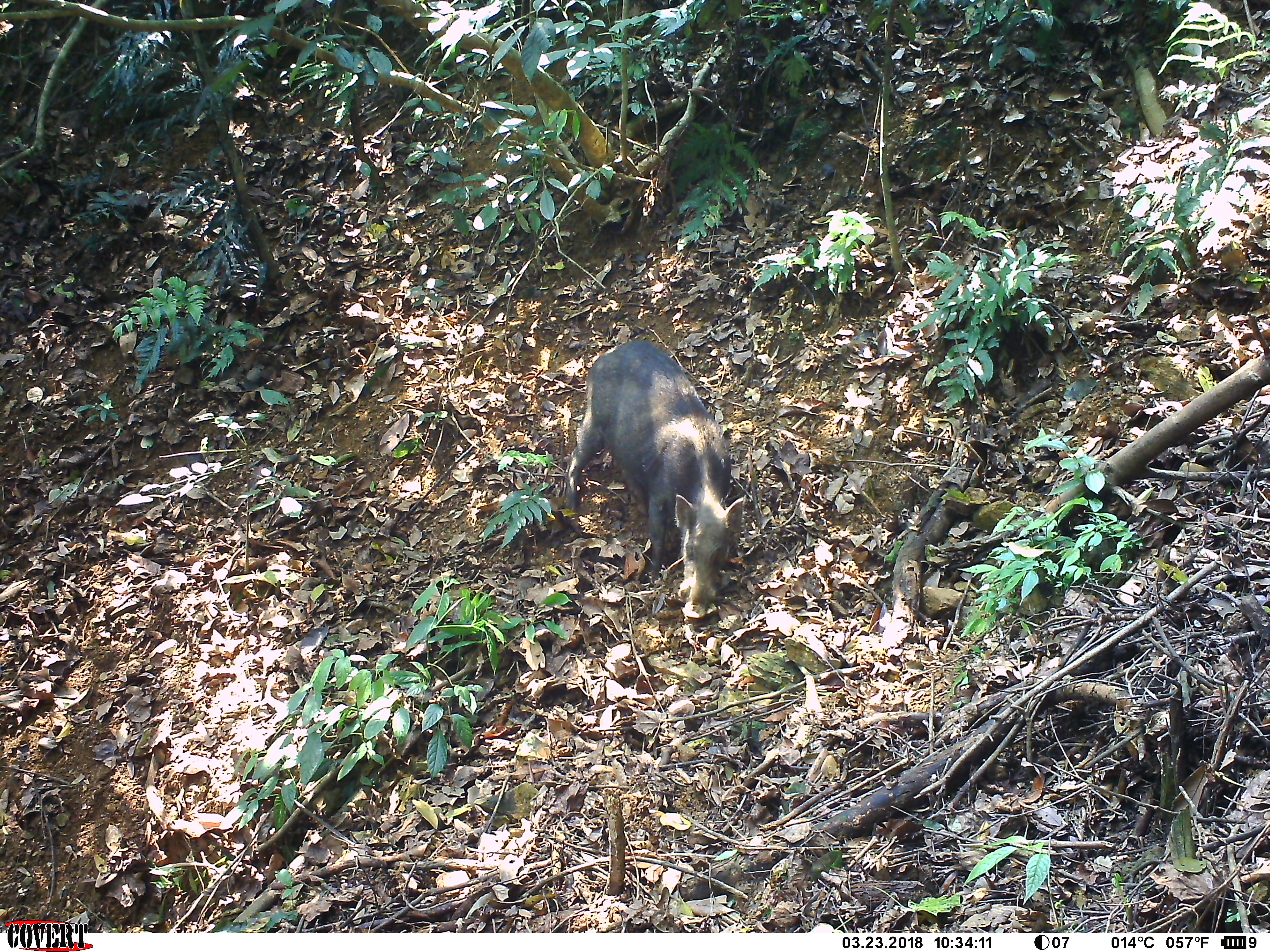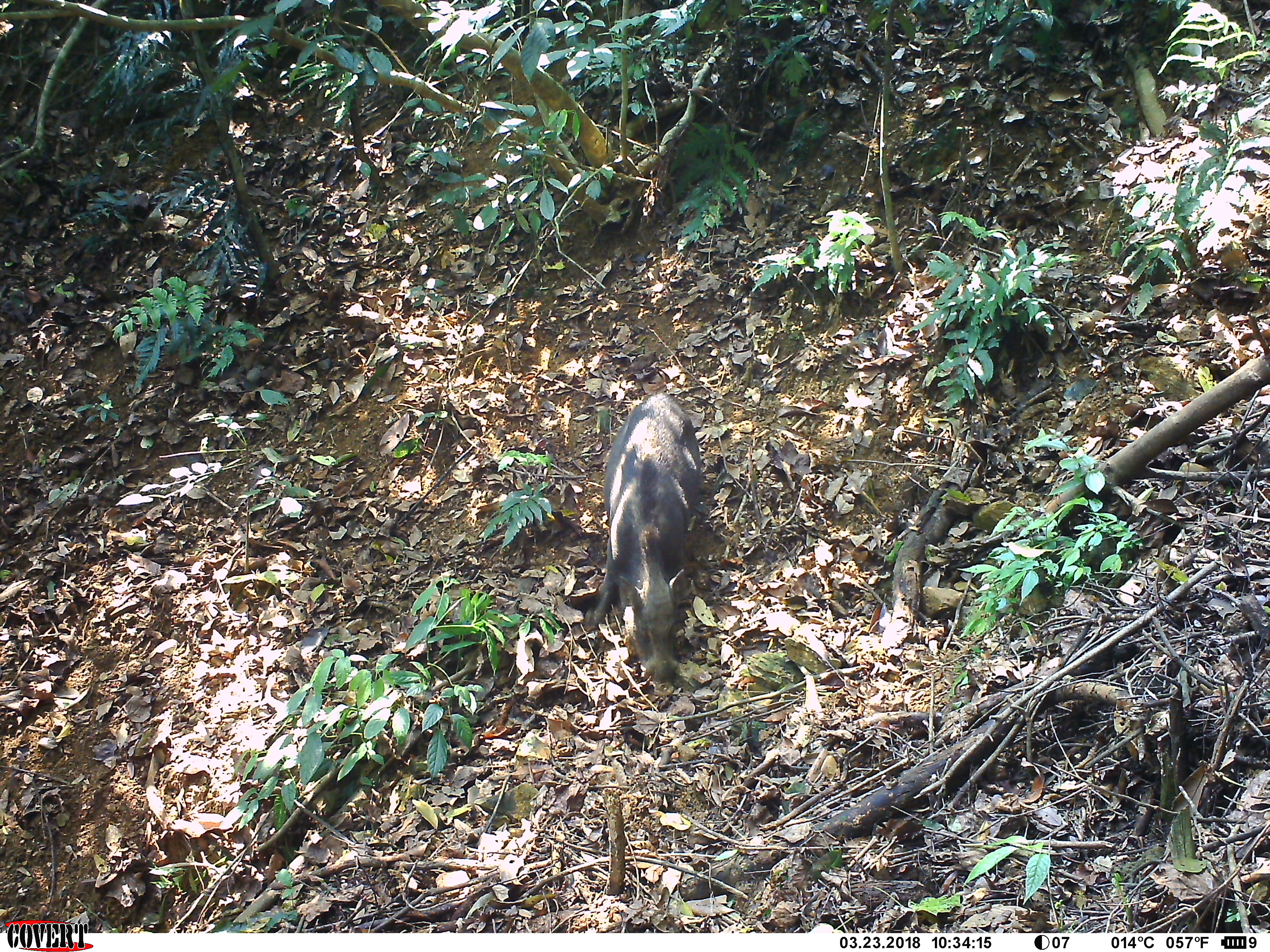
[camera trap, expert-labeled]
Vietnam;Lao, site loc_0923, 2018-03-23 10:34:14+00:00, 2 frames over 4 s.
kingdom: Animalia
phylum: Chordata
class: Mammalia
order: Artiodactyla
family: Suidae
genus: Sus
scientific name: Sus scrofa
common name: eurasian wild pig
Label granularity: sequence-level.